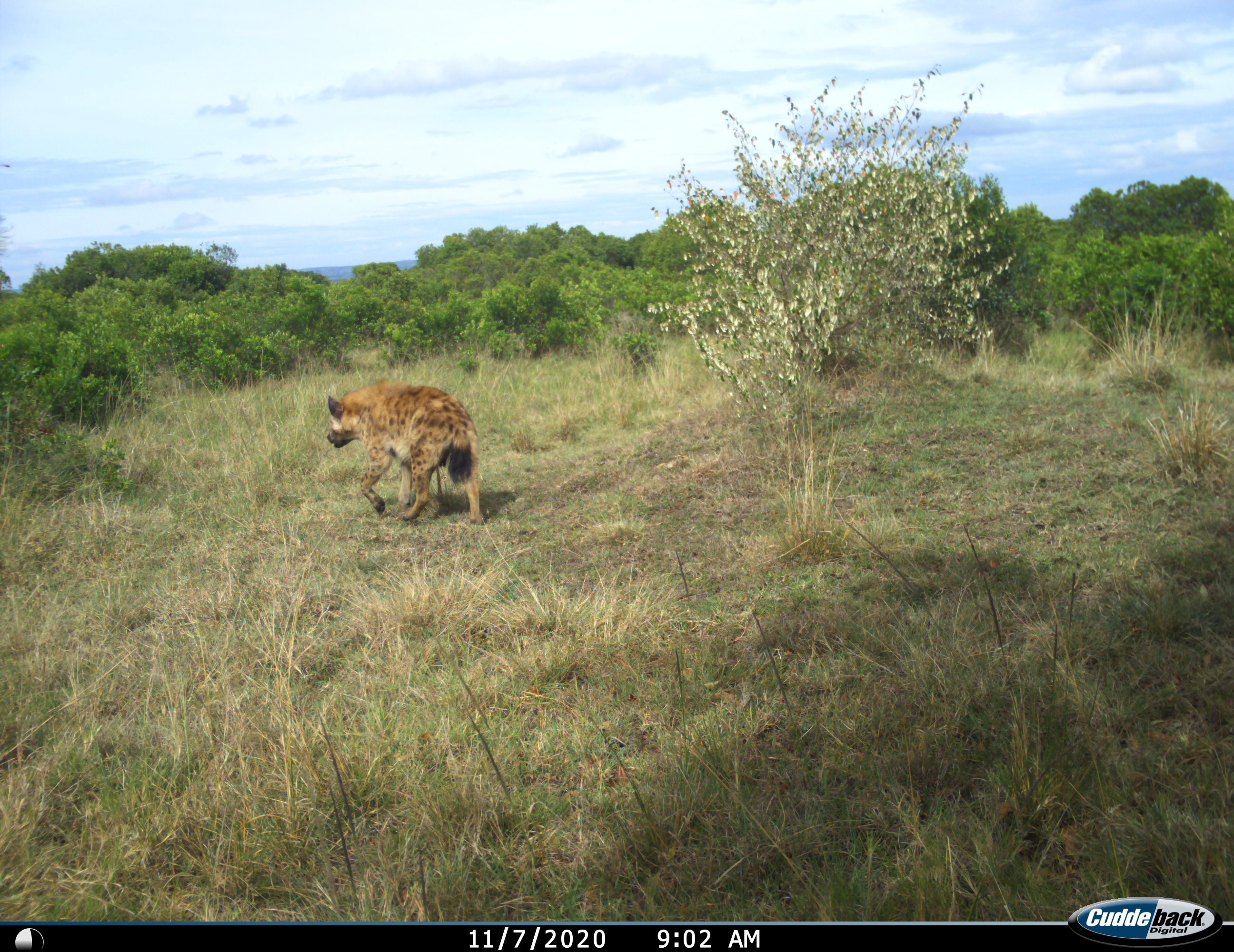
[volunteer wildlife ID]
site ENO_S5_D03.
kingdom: Animalia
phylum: Chordata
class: Mammalia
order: Carnivora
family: Hyaenidae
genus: Crocuta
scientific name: Crocuta crocuta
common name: spotted hyena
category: hyenaspotted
Hyenaspotted (spotted hyena) (Crocuta crocuta), count 1. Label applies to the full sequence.